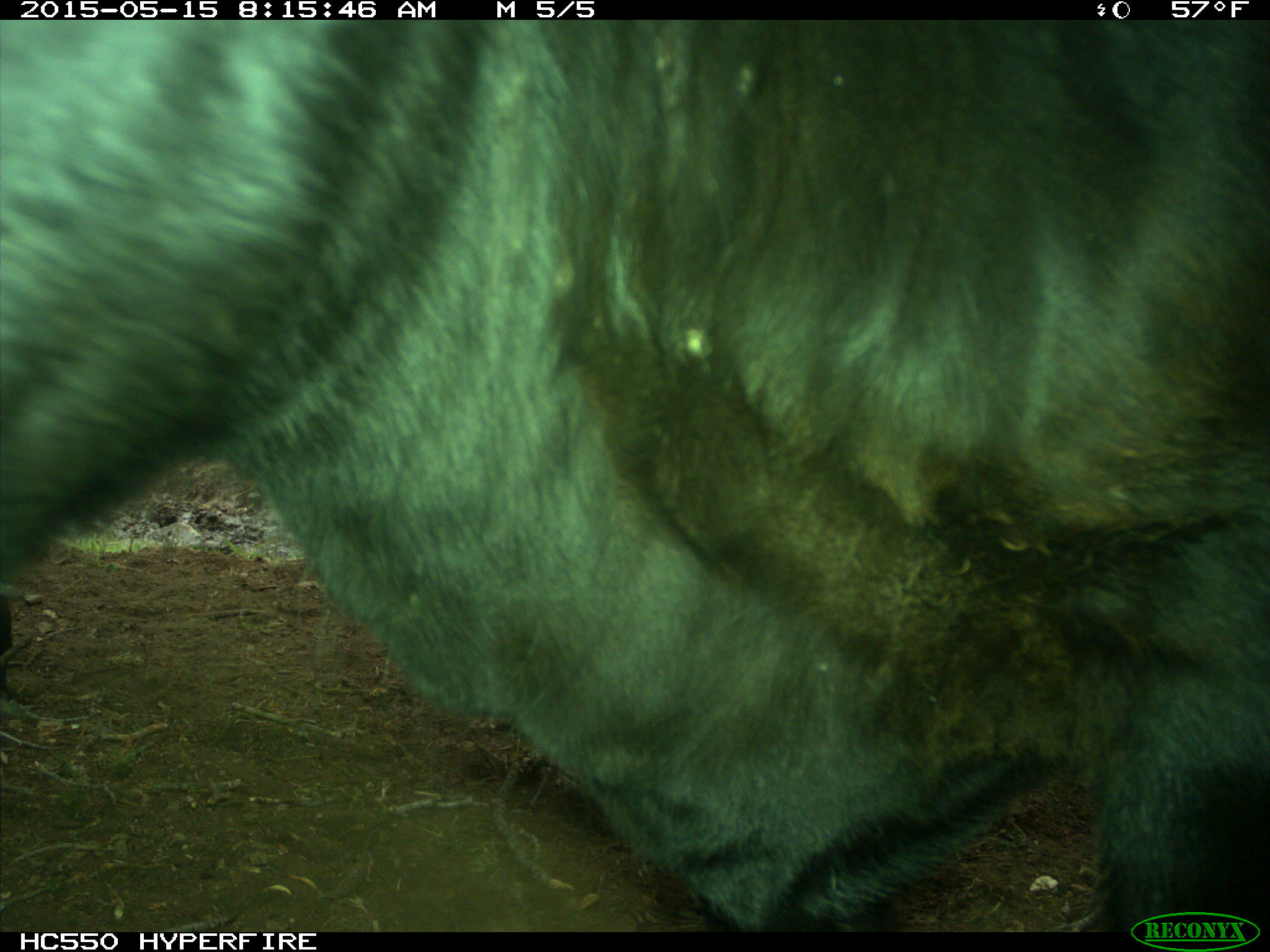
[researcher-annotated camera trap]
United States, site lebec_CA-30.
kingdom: Animalia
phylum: Chordata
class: Mammalia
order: Artiodactyla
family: Bovidae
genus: Bos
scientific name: Bos taurus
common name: domestic cow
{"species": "Bos taurus (domestic cow)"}